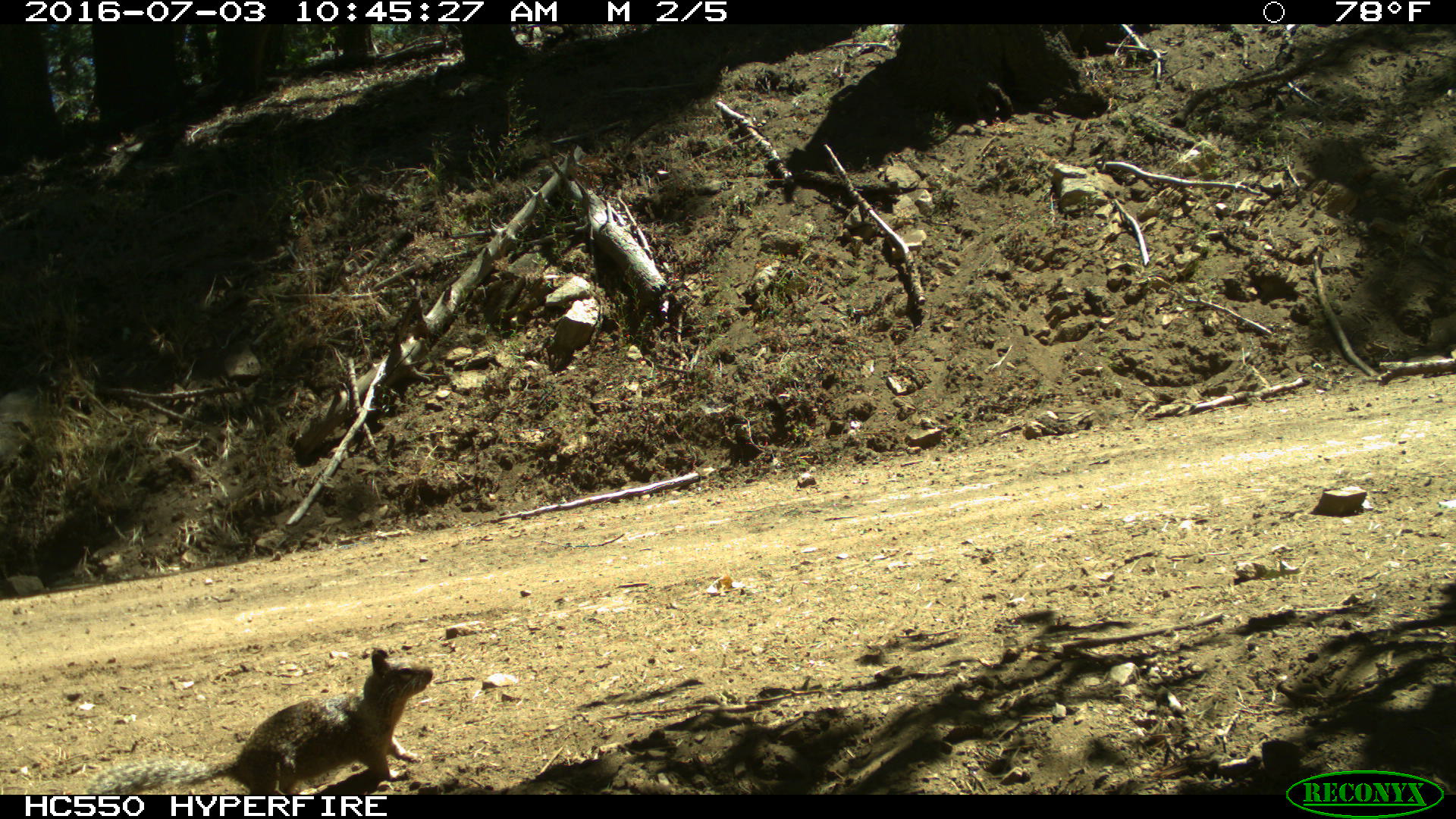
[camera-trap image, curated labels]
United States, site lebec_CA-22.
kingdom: Animalia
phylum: Chordata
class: Mammalia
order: Rodentia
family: Sciuridae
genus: Otospermophilus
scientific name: Otospermophilus beecheyi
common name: california ground squirrel